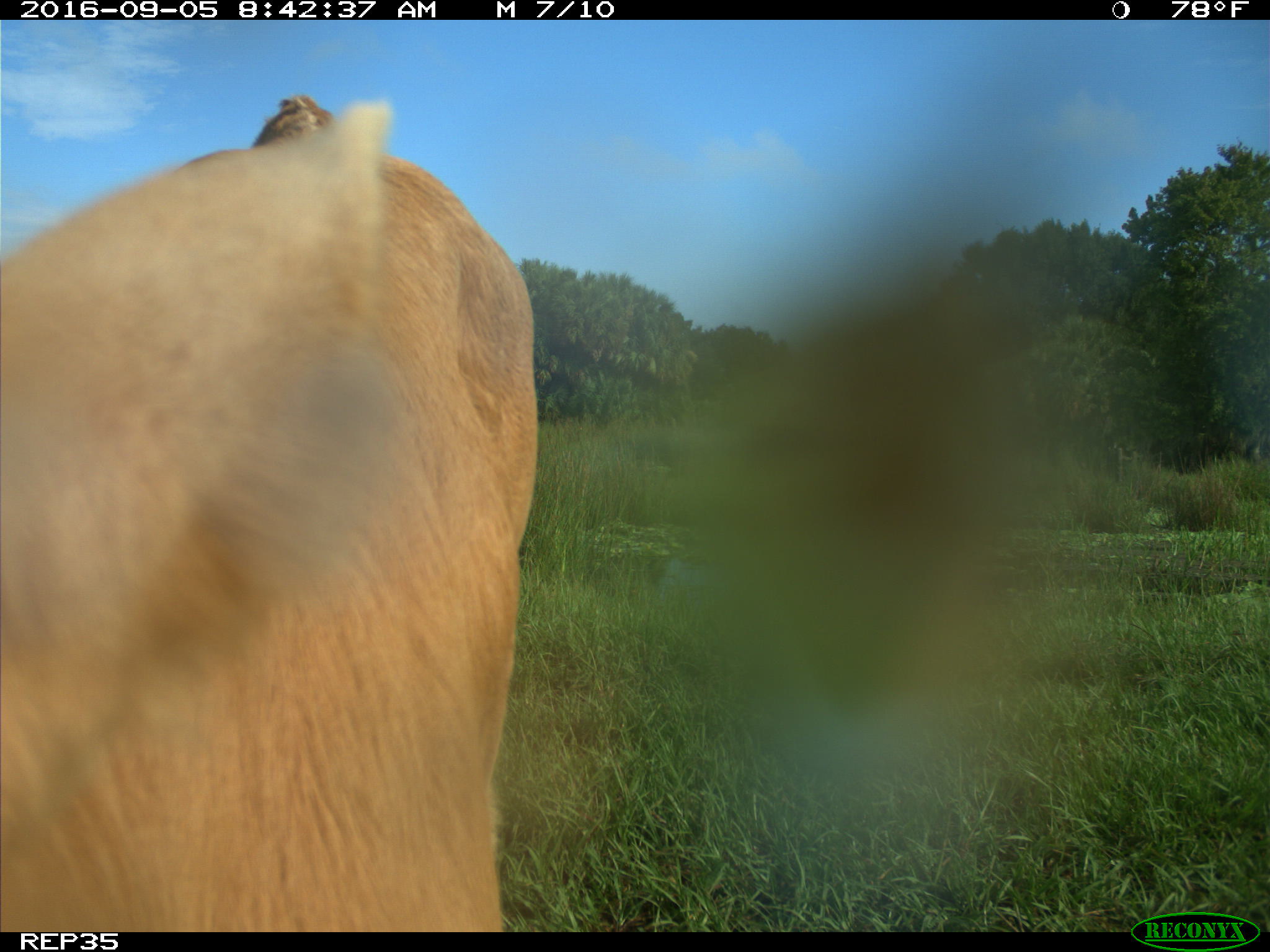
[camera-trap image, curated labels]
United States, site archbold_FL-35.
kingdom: Animalia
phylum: Chordata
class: Mammalia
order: Artiodactyla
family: Bovidae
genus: Bos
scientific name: Bos taurus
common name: domestic cow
Bos taurus (domestic cow).